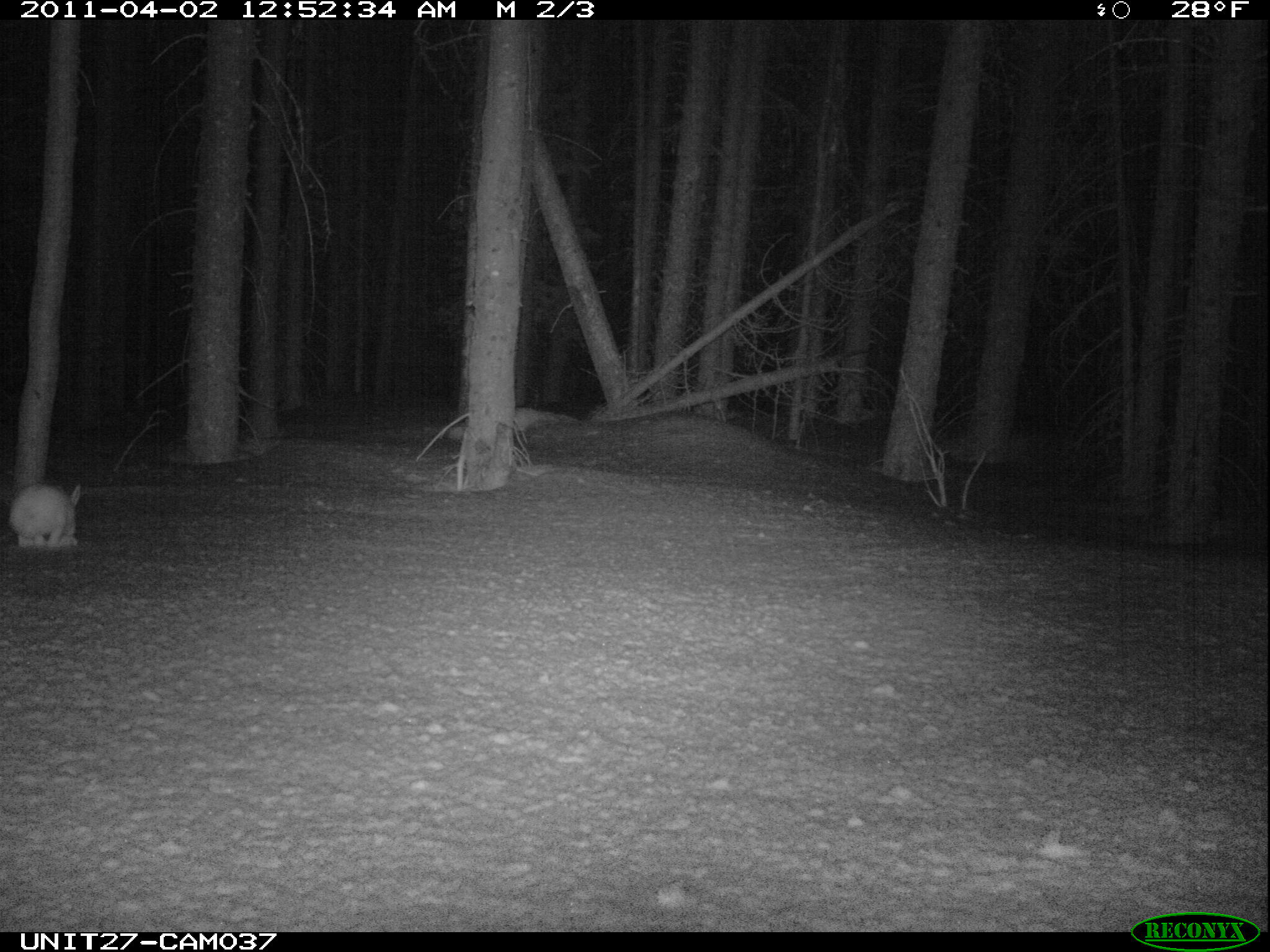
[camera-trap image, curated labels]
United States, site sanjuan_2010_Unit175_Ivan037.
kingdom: Animalia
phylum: Chordata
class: Mammalia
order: Lagomorpha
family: Leporidae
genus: Lepus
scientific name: Lepus americanus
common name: snowshoe hare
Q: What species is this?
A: Lepus americanus (snowshoe hare).